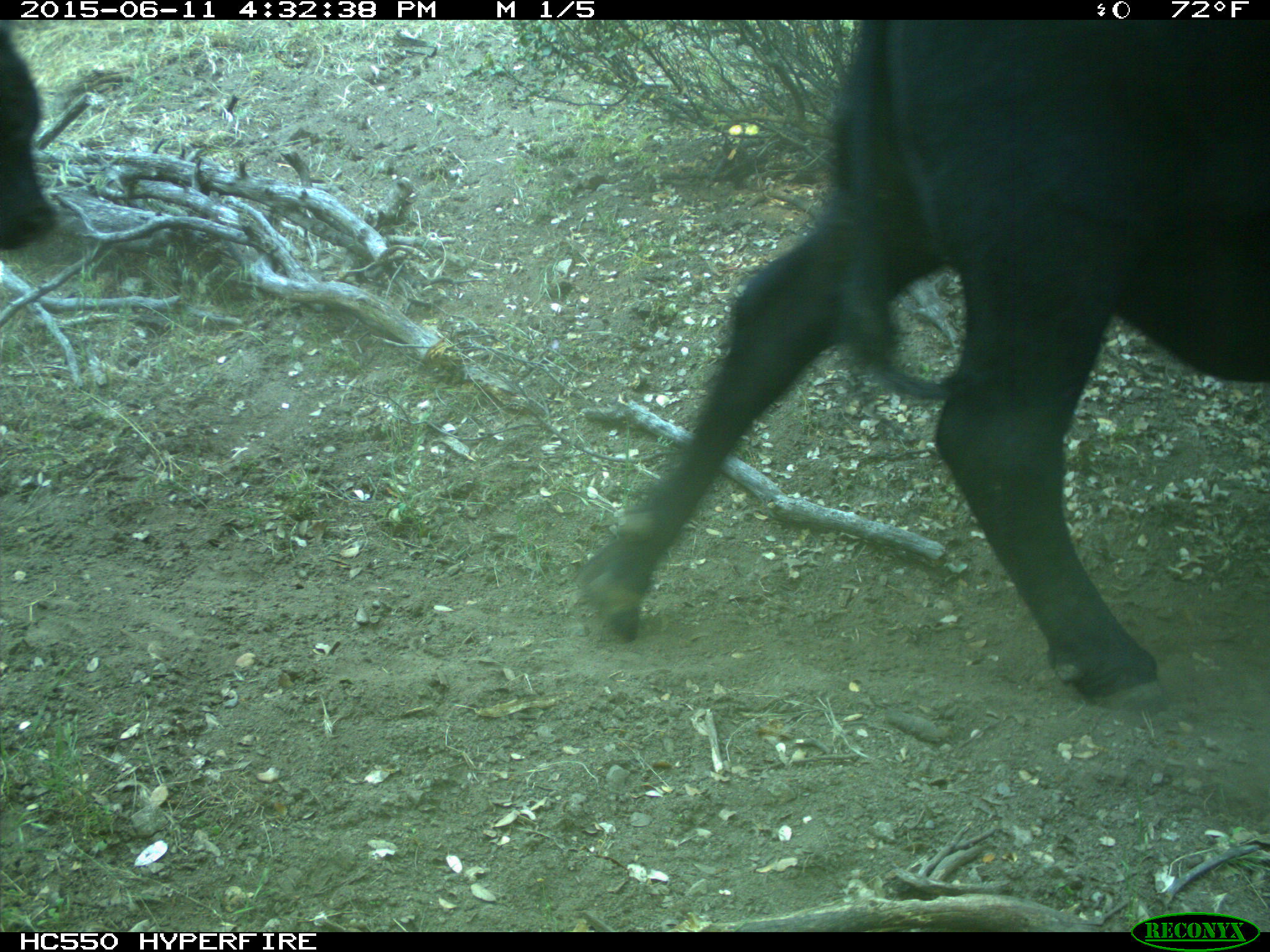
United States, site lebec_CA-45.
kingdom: Animalia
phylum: Chordata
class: Mammalia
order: Artiodactyla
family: Bovidae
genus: Bos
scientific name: Bos taurus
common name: domestic cow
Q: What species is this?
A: Bos taurus (domestic cow).